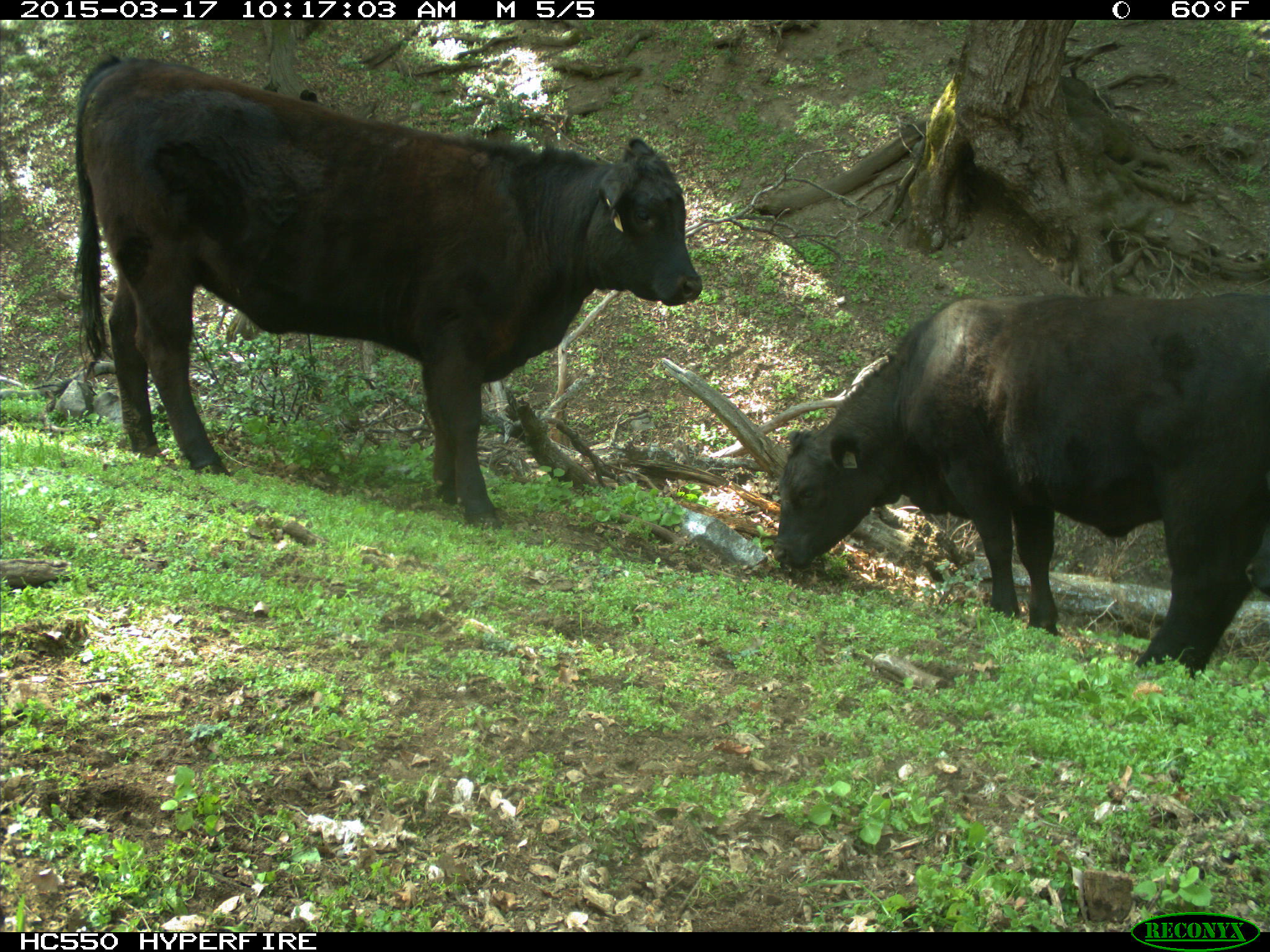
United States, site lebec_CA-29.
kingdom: Animalia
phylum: Chordata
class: Mammalia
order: Artiodactyla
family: Bovidae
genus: Bos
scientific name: Bos taurus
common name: domestic cow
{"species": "Bos taurus (domestic cow)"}